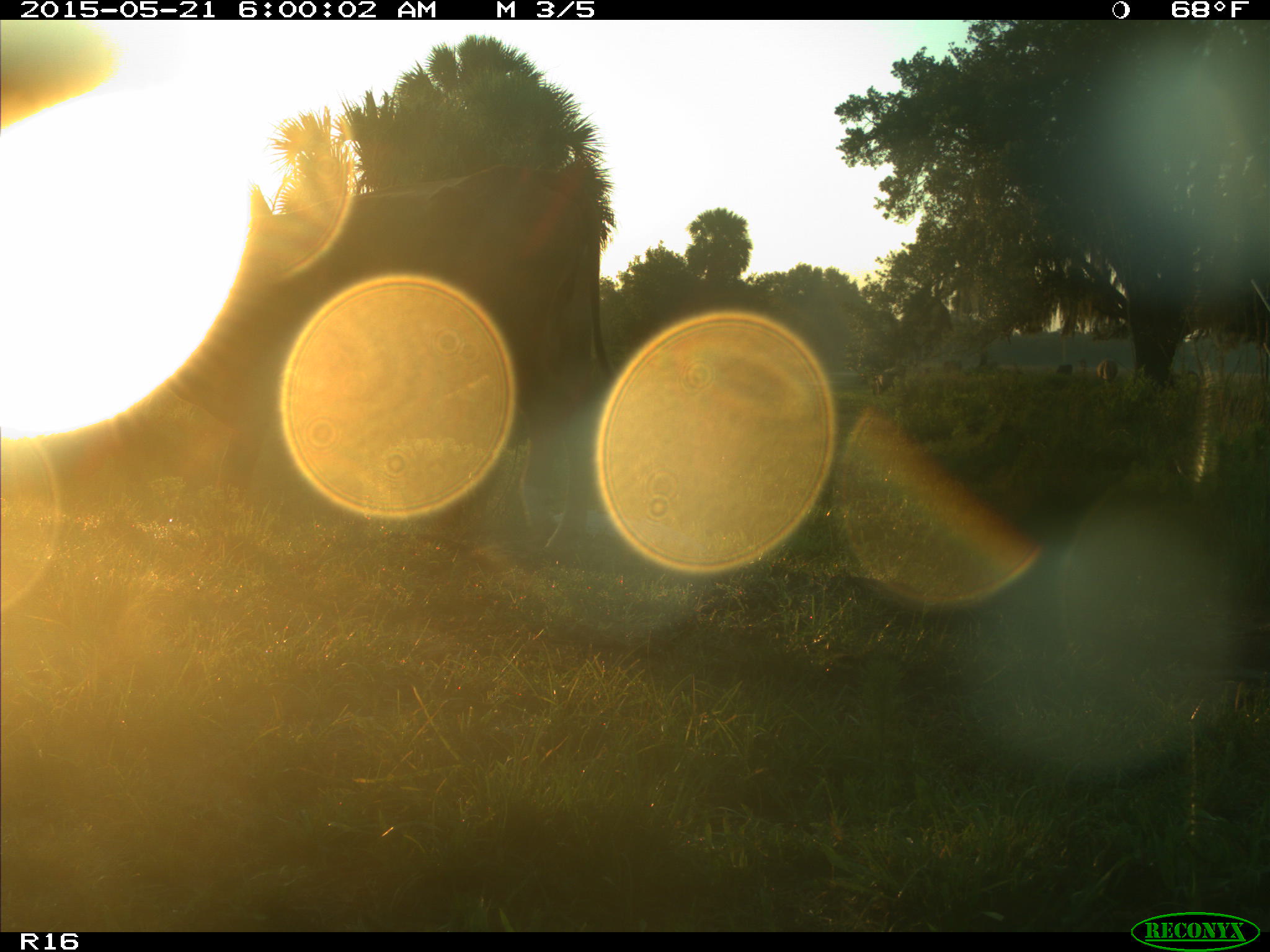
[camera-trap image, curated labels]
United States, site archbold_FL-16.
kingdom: Animalia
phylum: Chordata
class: Mammalia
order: Artiodactyla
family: Bovidae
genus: Bos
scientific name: Bos taurus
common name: domestic cow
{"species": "Bos taurus (domestic cow)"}